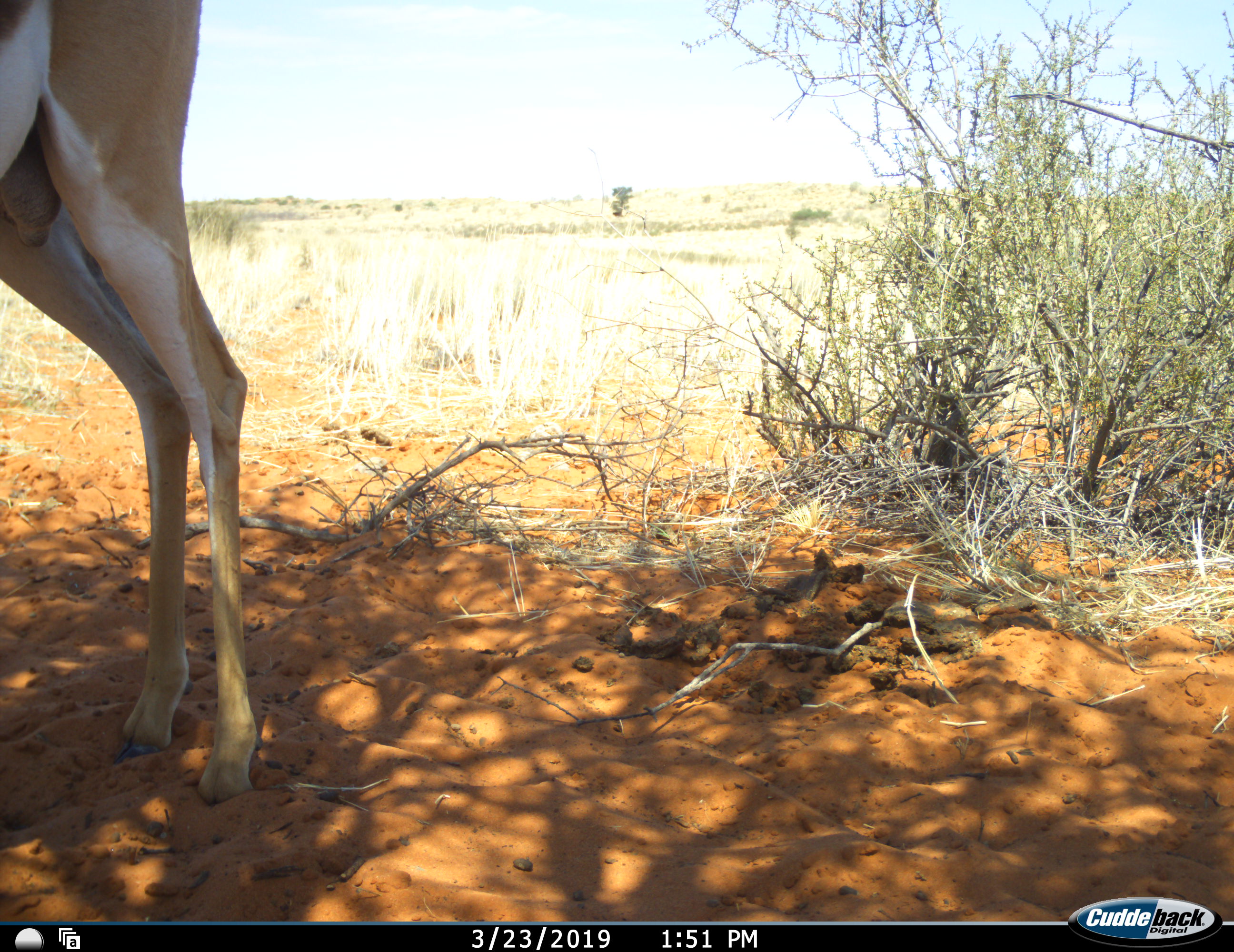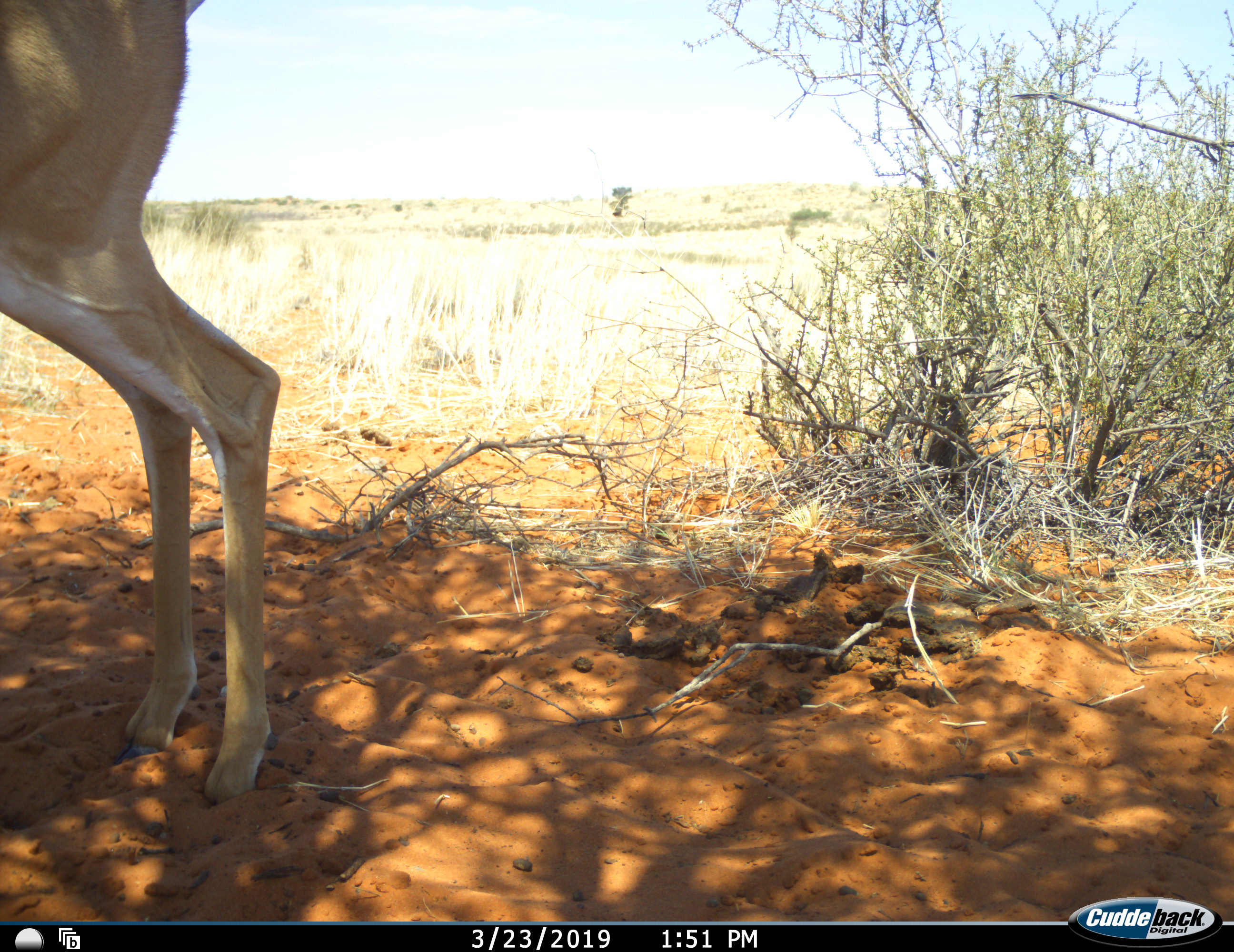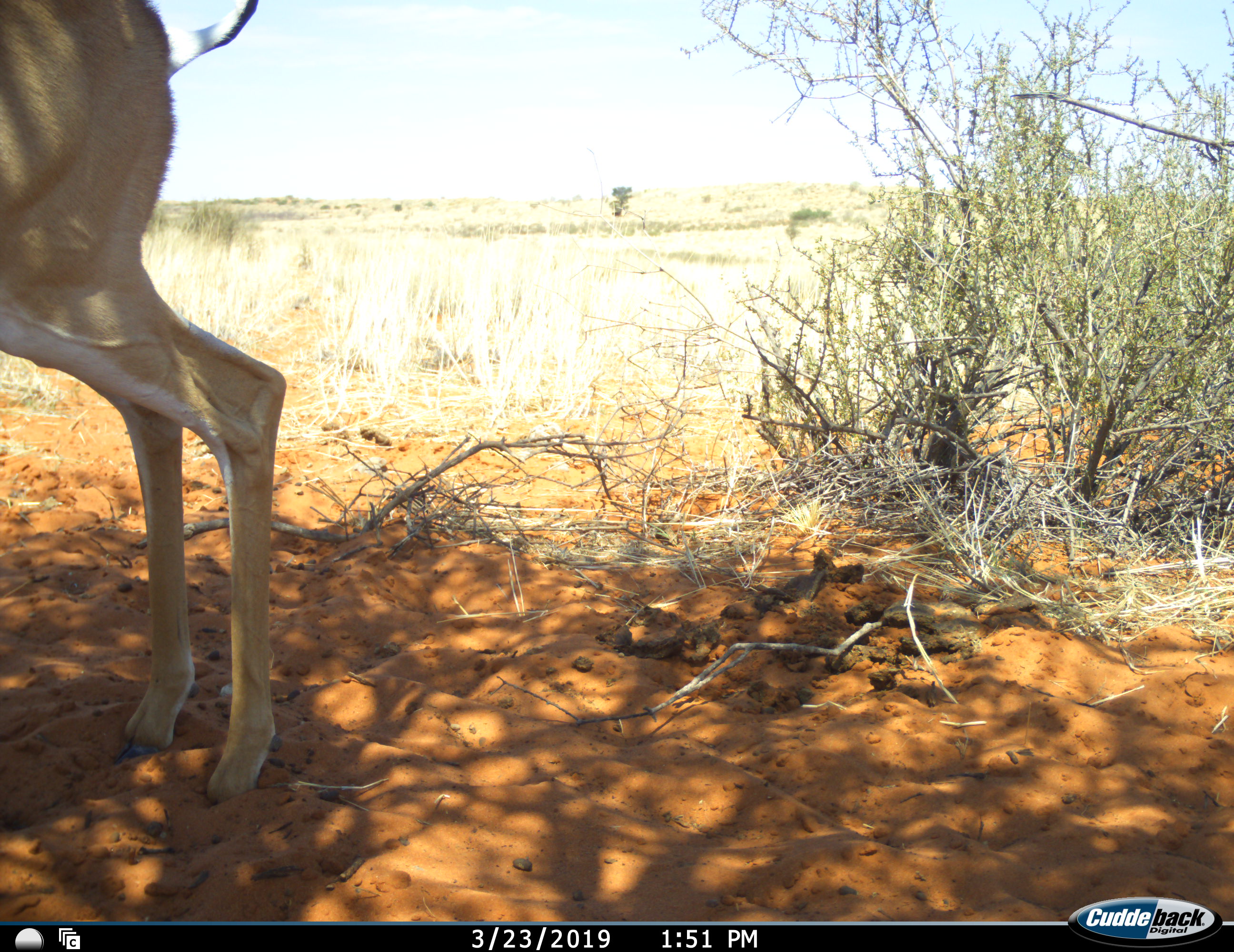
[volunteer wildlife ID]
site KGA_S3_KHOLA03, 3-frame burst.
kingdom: Animalia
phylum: Chordata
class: Mammalia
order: Artiodactyla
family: Bovidae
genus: Antidorcas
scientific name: Antidorcas marsupialis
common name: springbok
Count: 1.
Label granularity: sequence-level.